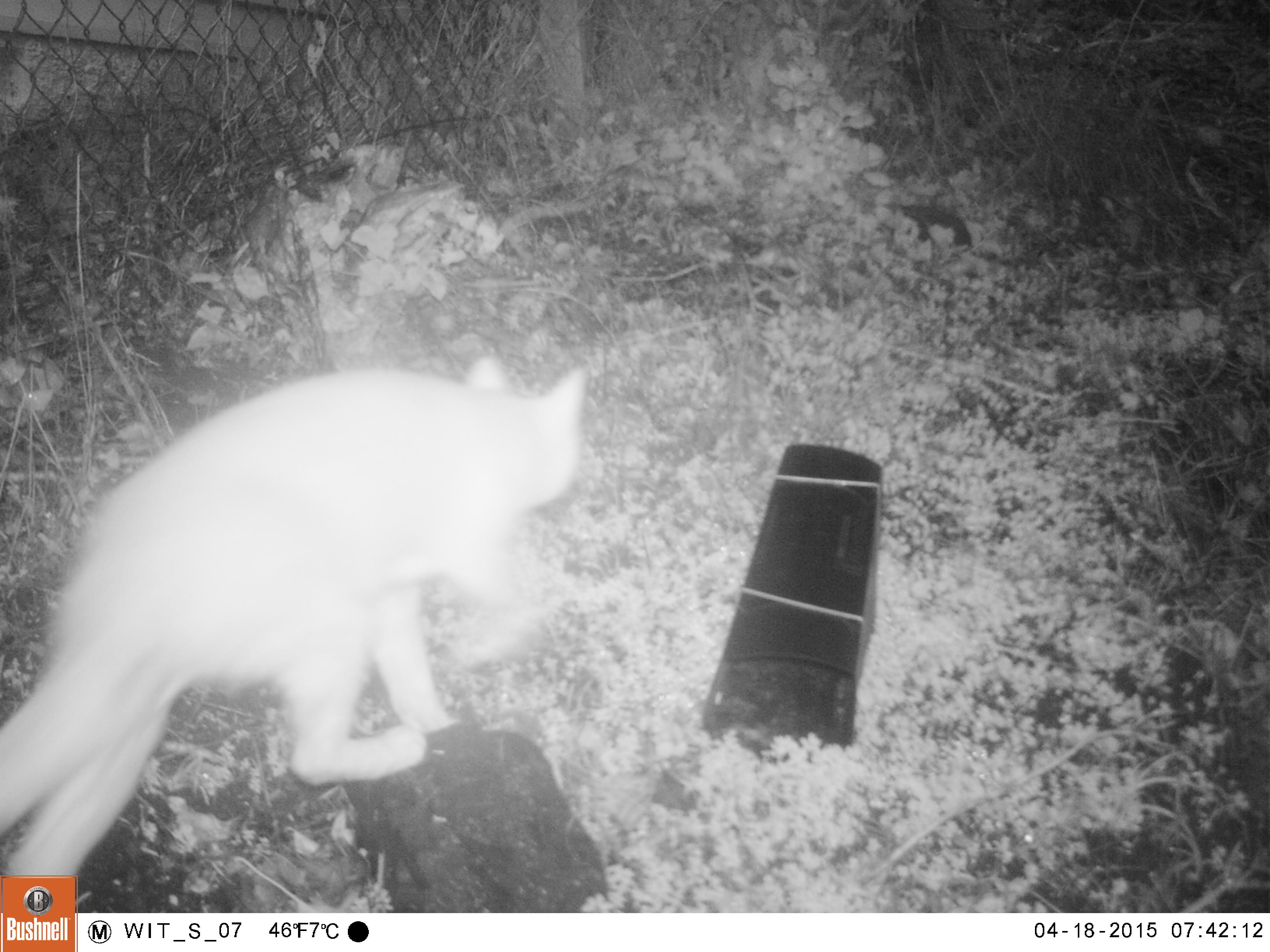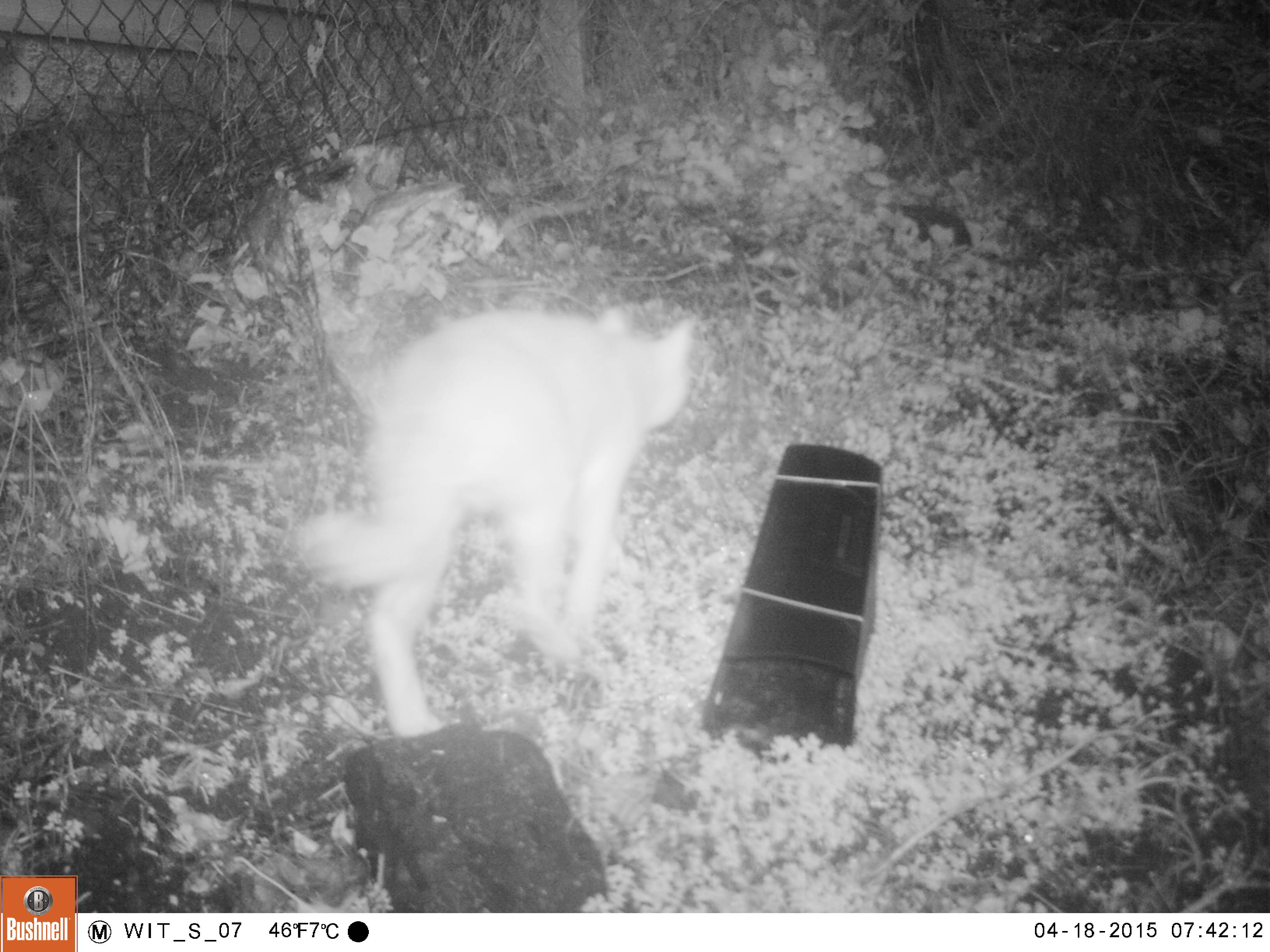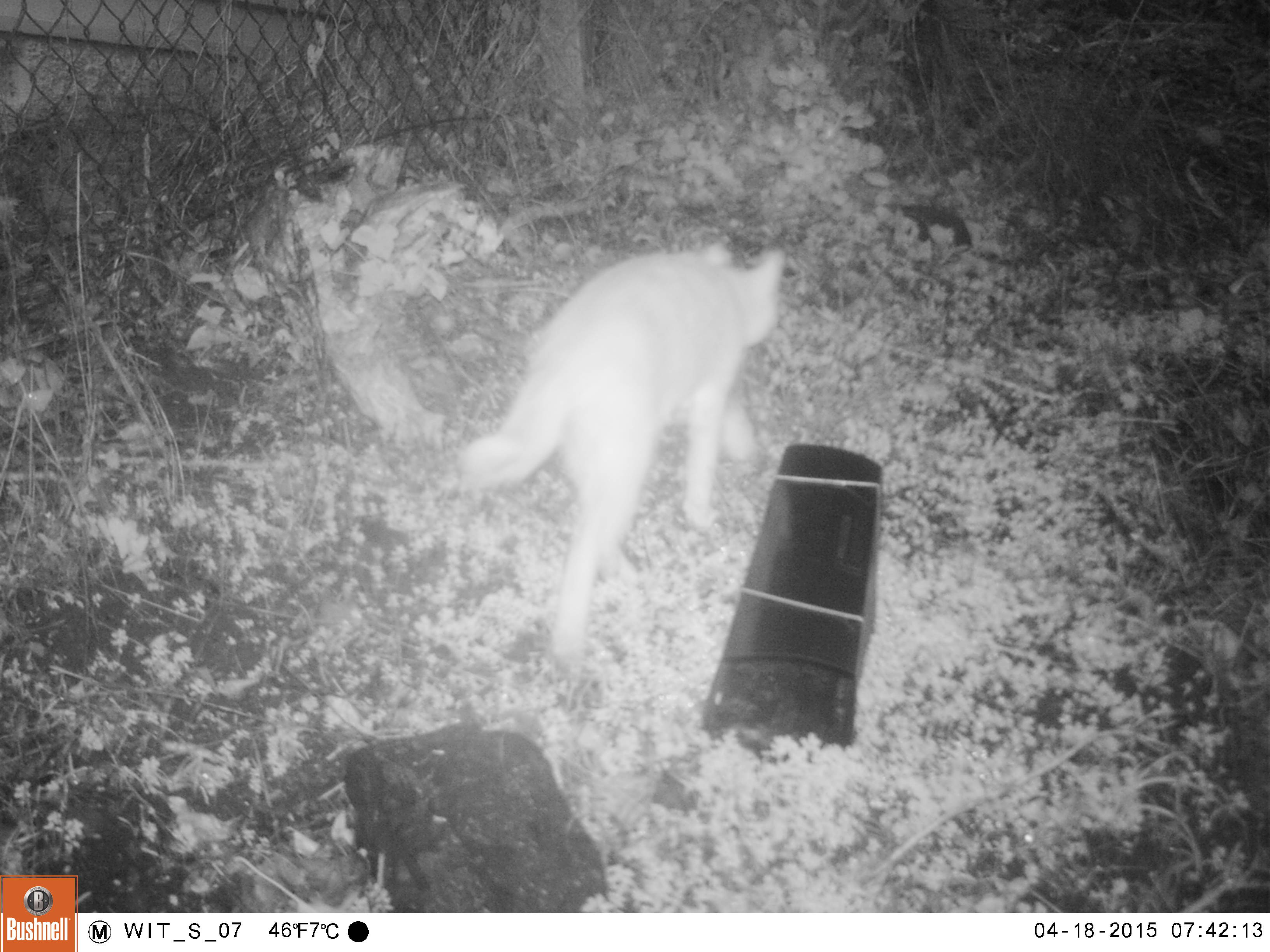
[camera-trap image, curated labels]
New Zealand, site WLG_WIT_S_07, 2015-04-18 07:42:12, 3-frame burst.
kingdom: Animalia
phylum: Chordata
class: Mammalia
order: Carnivora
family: Felidae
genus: Felis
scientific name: Felis catus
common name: domestic cat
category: cat